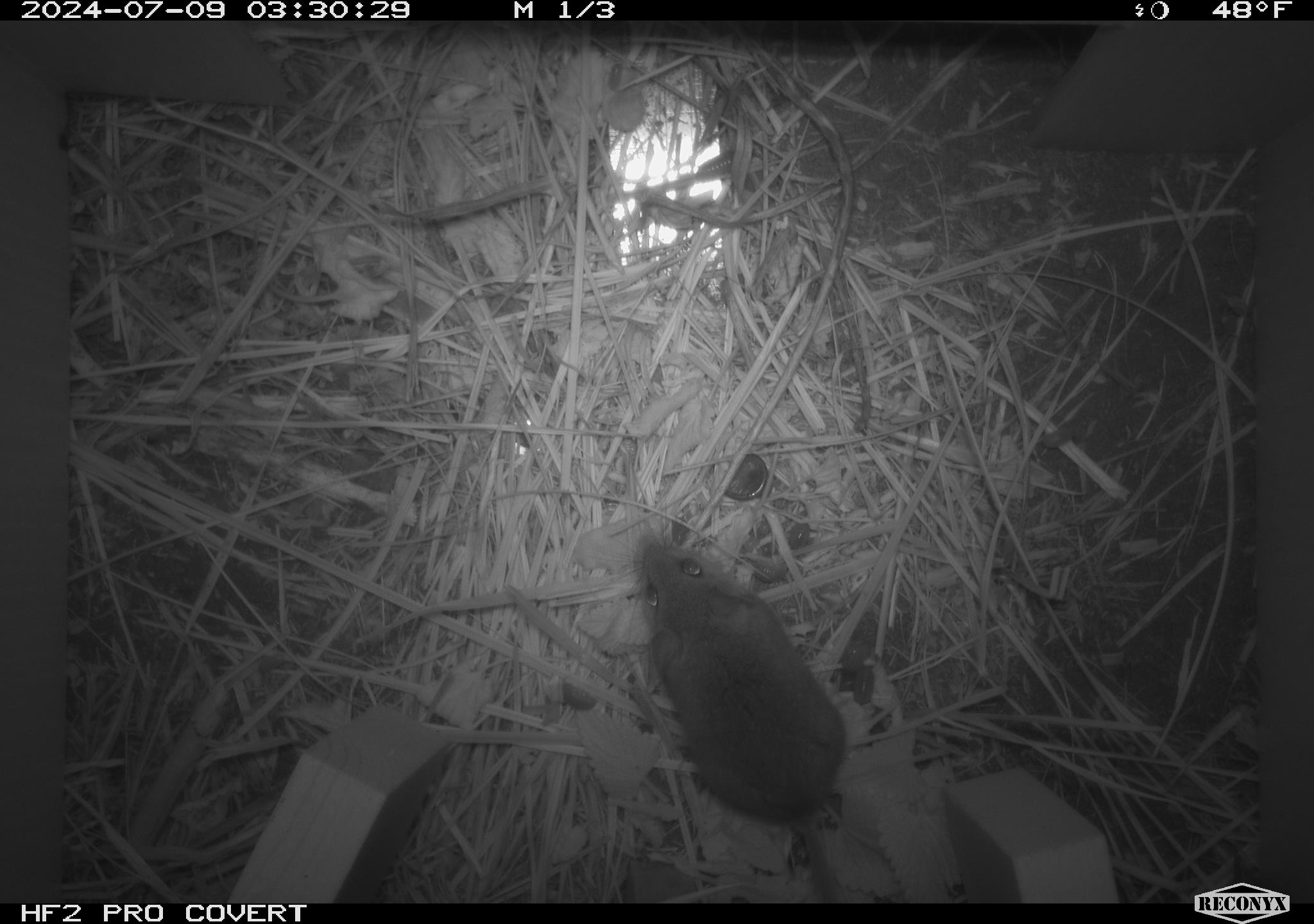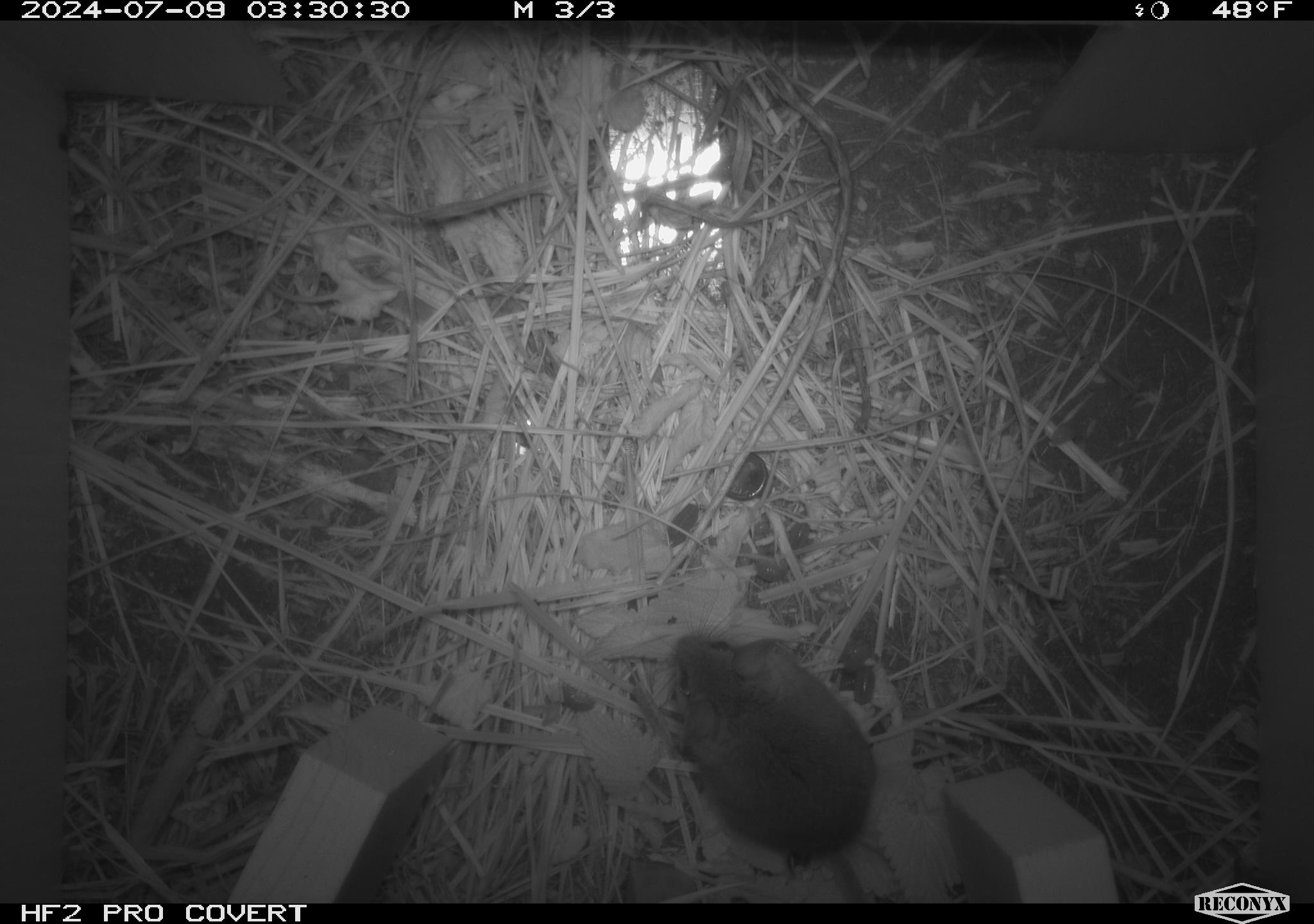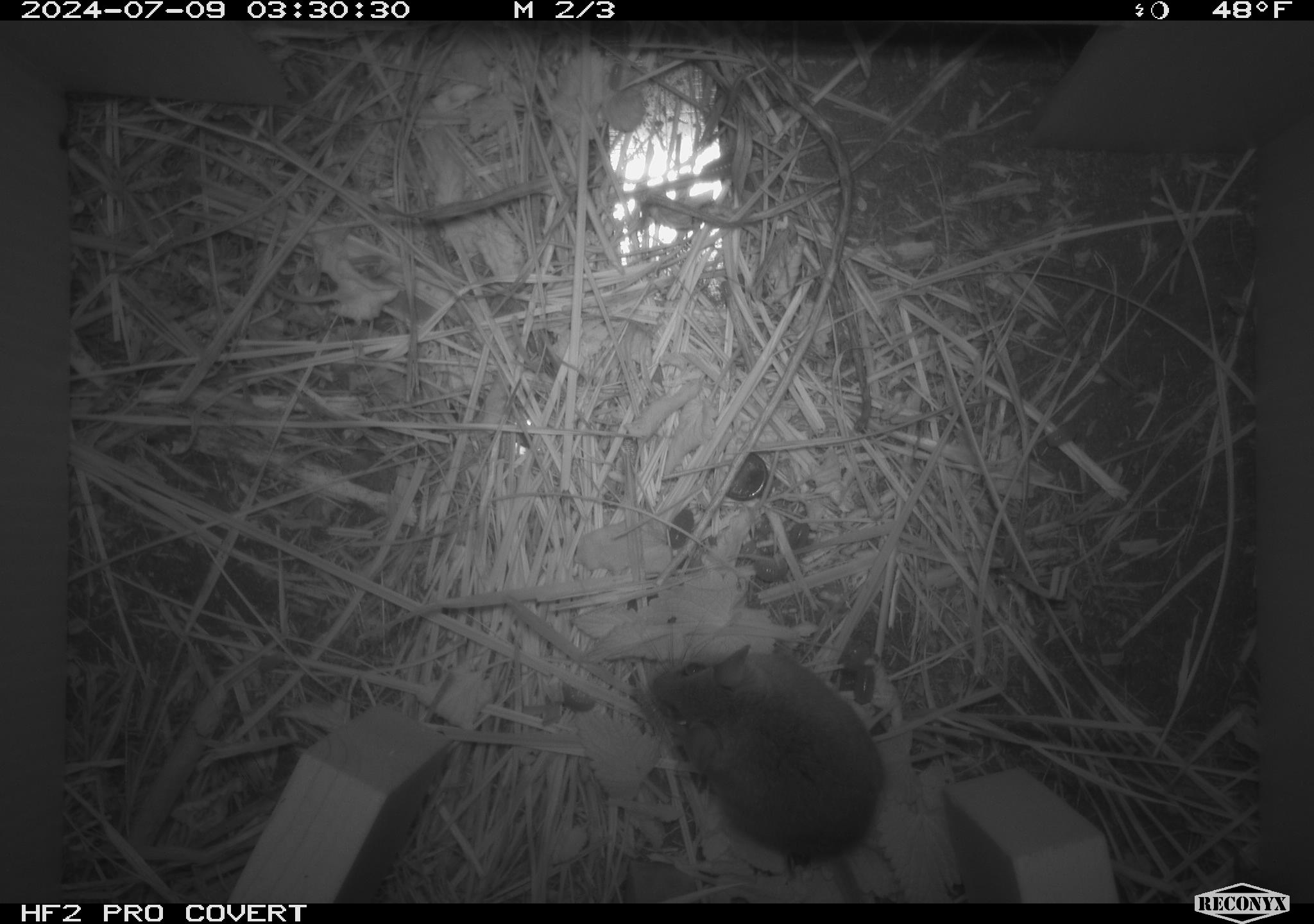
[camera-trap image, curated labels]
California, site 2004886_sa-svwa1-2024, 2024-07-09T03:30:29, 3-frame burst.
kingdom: Animalia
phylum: Arthropoda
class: Malacostraca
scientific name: Malacostraca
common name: amphipods, crabs, isopods, krill, lobsters and shrimps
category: malacostracan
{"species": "malacostracan (amphipods, crabs, isopods, krill, lobsters and shrimps) (Malacostraca)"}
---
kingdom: Animalia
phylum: Chordata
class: Mammalia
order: Rodentia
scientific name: Rodentia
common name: mouse species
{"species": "mouse species (Rodentia)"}